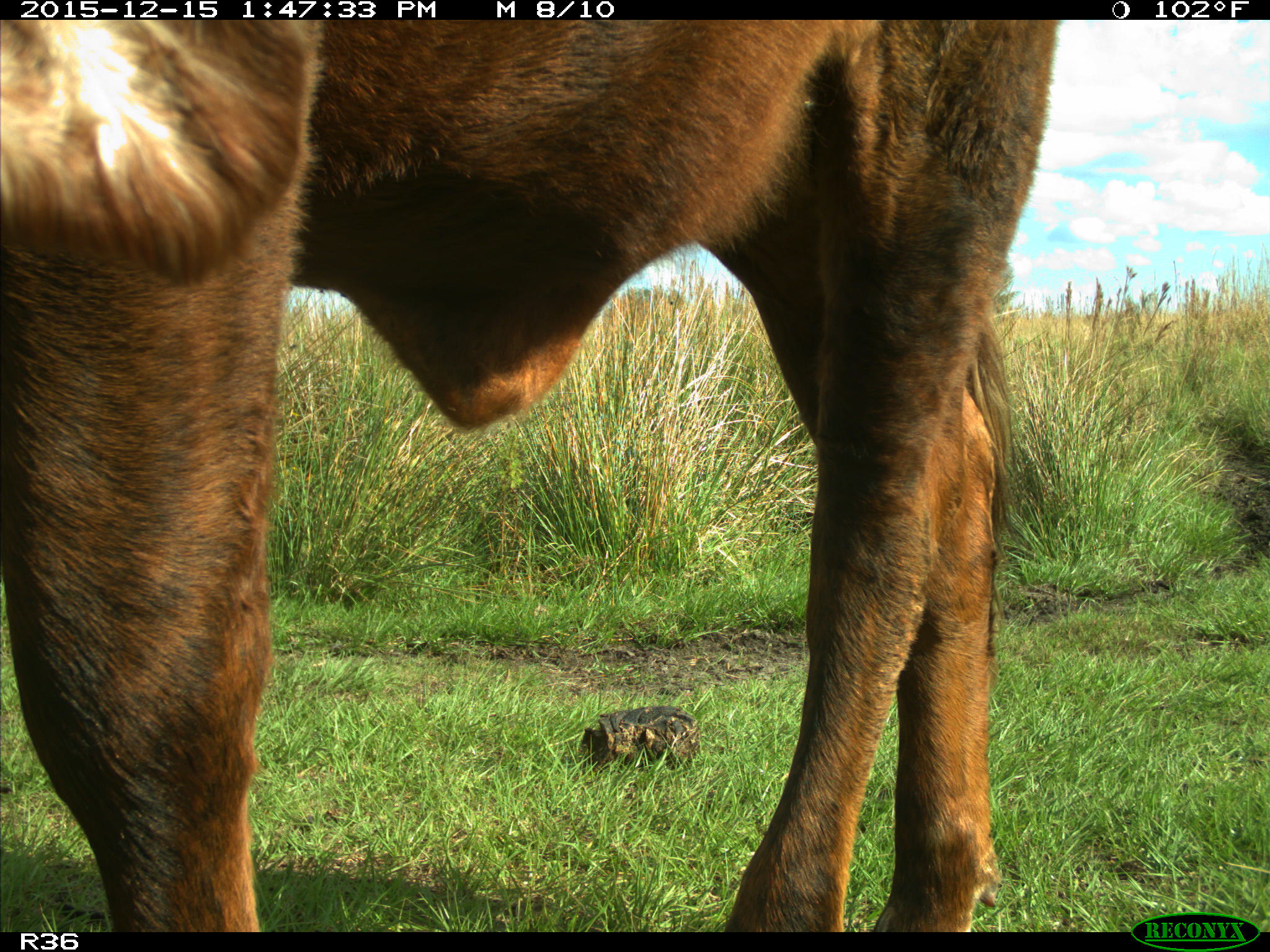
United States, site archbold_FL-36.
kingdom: Animalia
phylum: Chordata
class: Mammalia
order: Artiodactyla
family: Bovidae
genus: Bos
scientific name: Bos taurus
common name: domestic cow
Bos taurus (domestic cow).